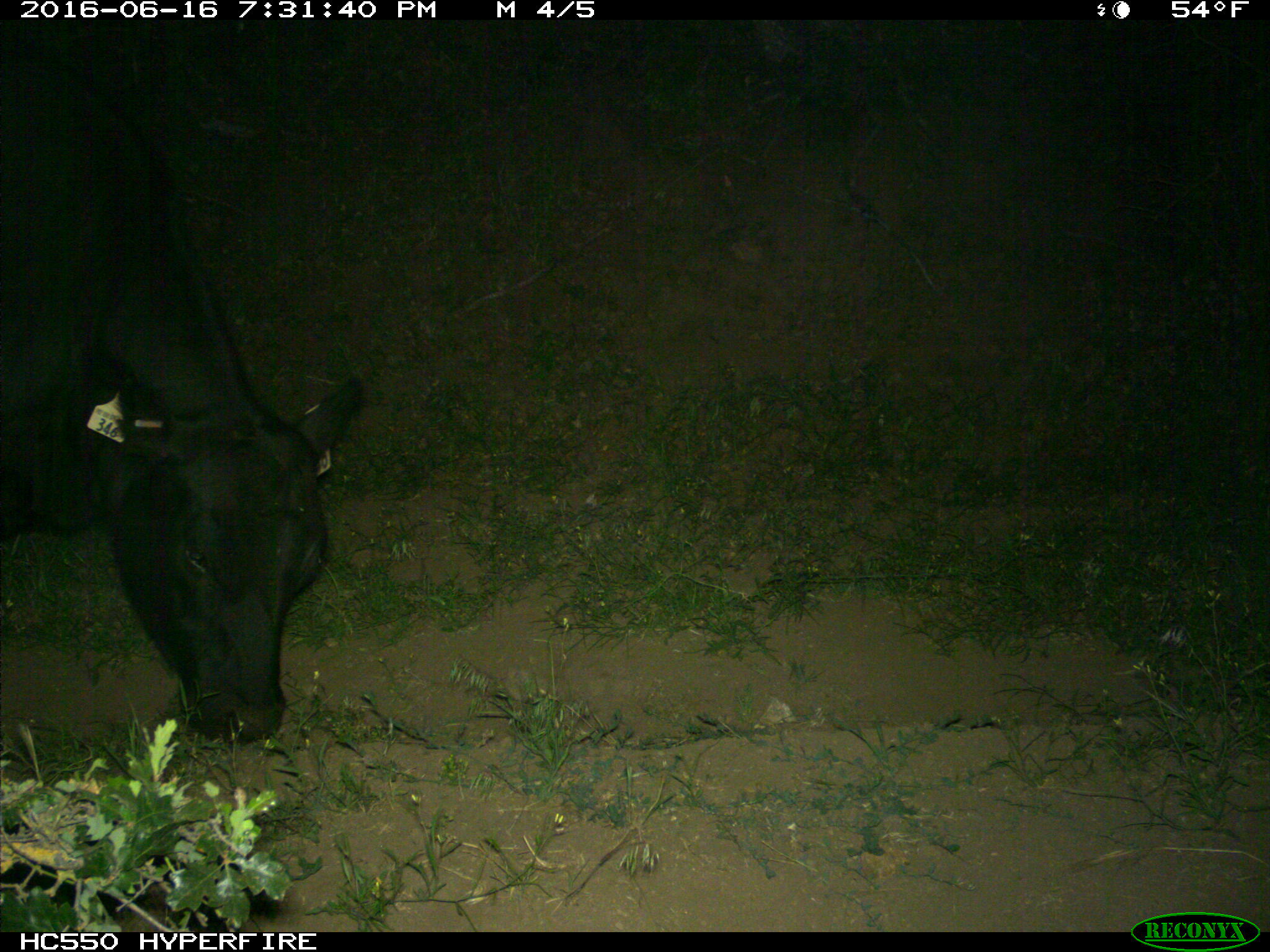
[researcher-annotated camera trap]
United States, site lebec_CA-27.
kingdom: Animalia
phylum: Chordata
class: Mammalia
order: Artiodactyla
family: Bovidae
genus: Bos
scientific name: Bos taurus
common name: domestic cow